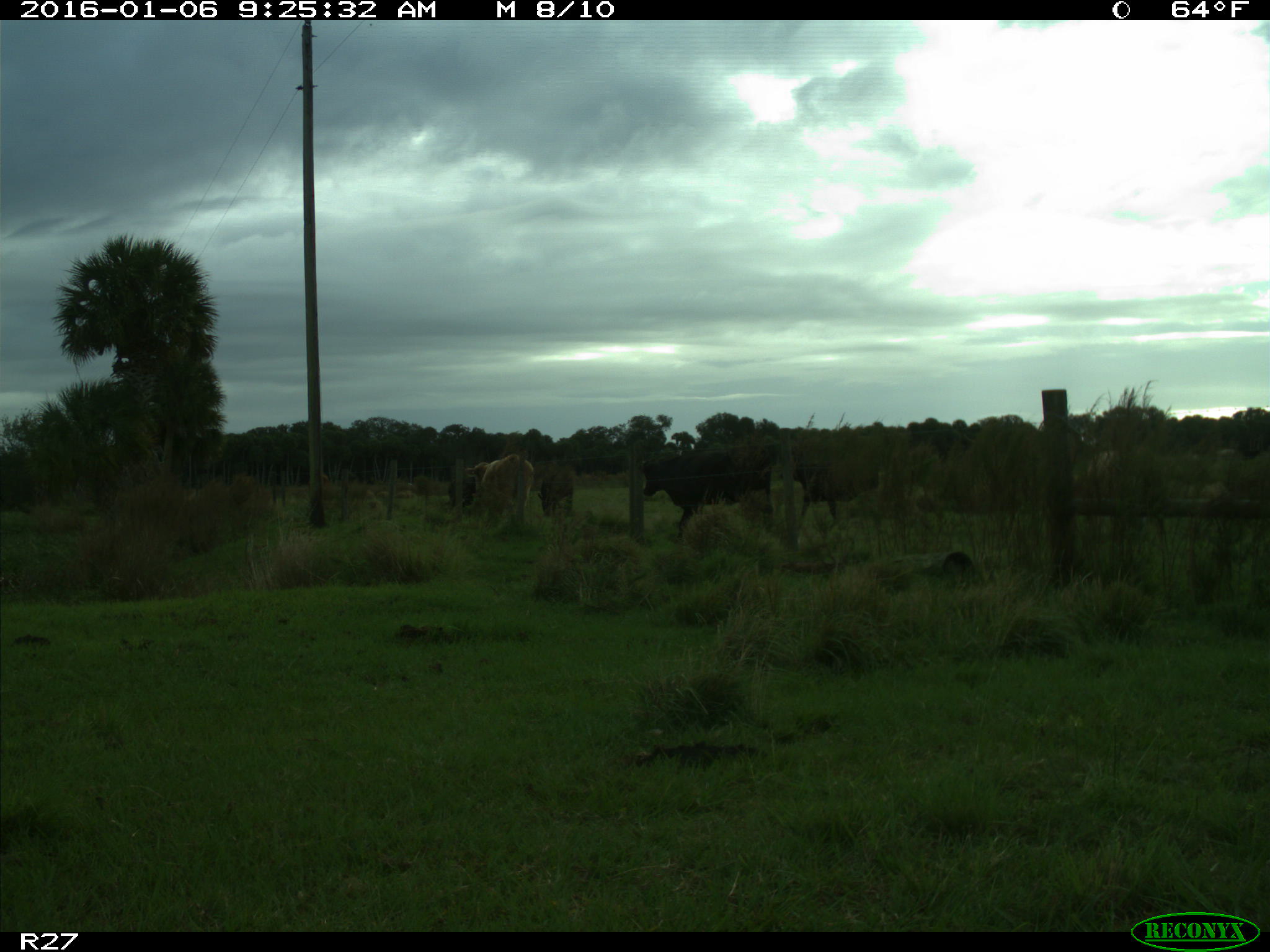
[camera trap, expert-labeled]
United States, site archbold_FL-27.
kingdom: Animalia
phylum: Chordata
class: Mammalia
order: Artiodactyla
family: Bovidae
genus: Bos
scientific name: Bos taurus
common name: domestic cow